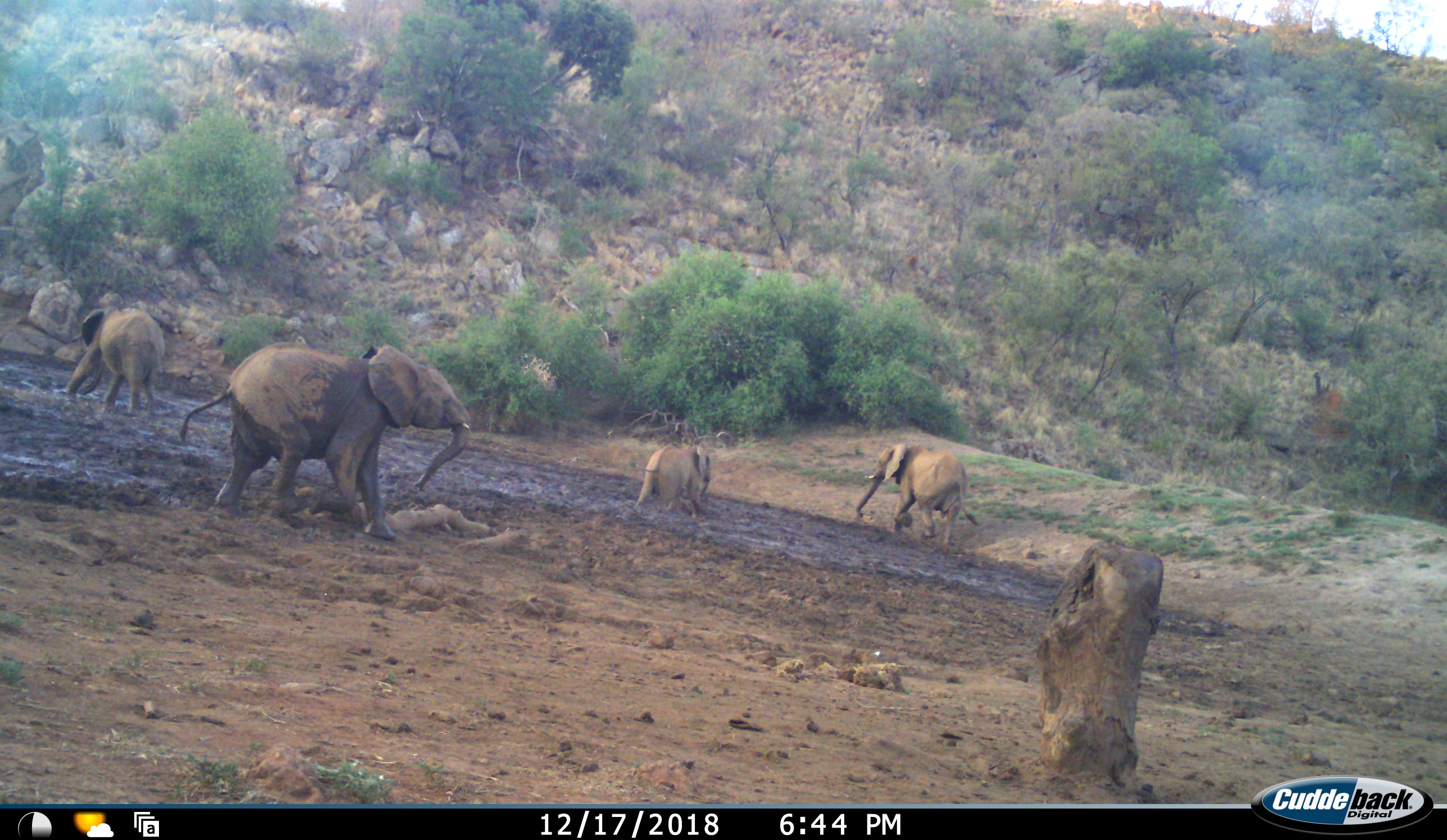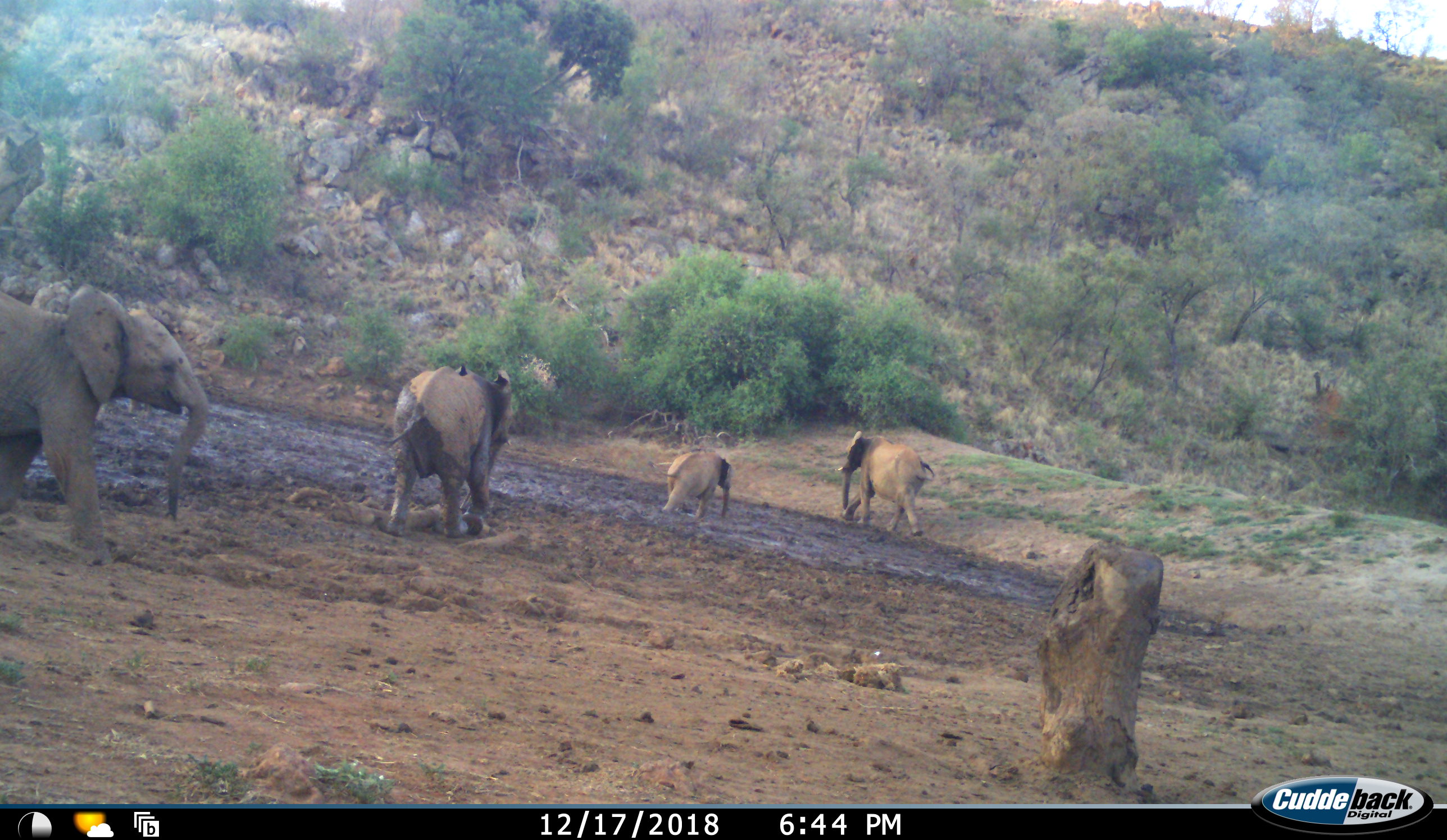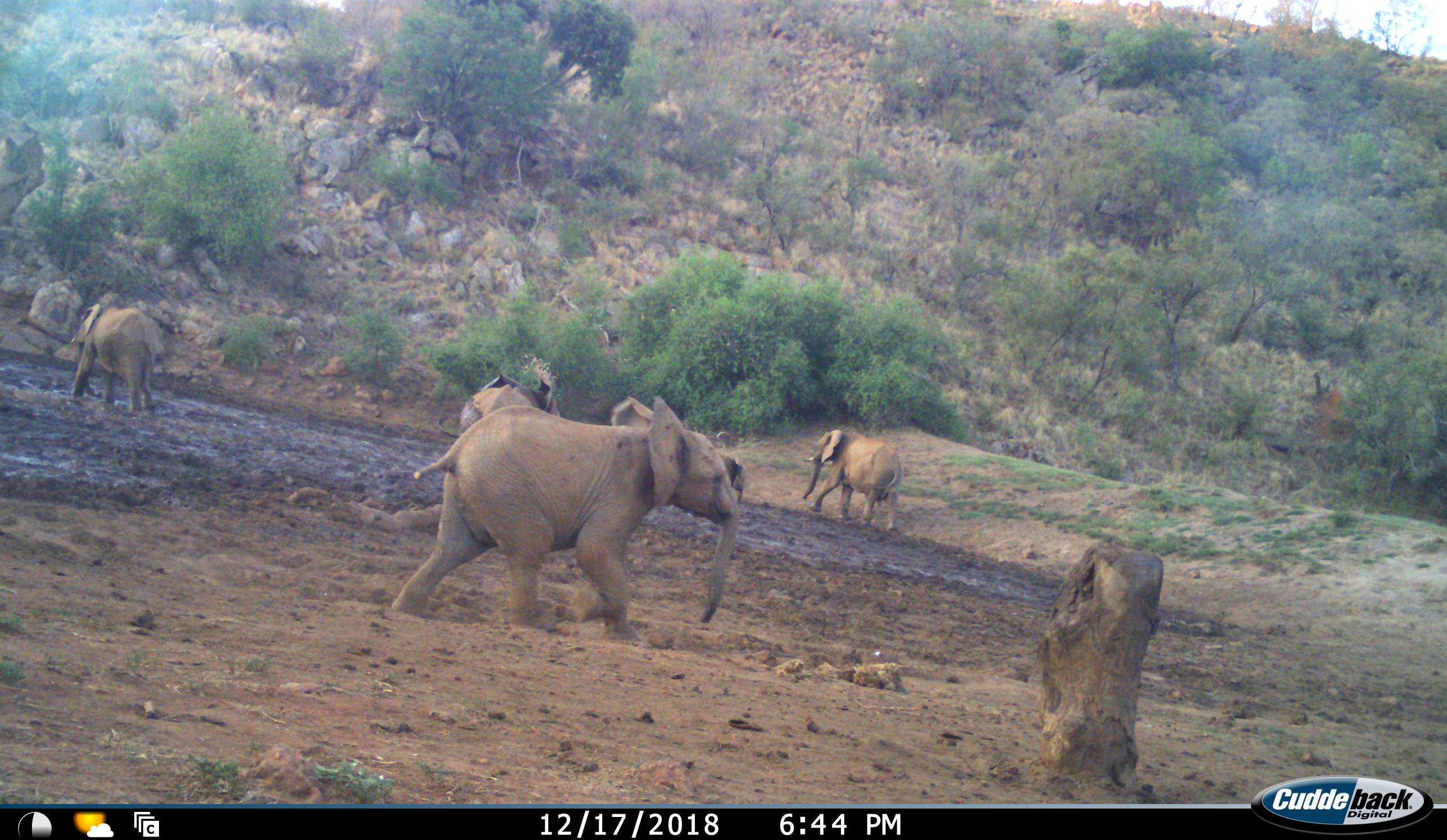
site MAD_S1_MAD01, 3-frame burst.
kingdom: Animalia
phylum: Chordata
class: Mammalia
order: Proboscidea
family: Elephantidae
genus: Loxodonta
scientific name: Loxodonta africana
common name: african bush elephant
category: elephant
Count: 4.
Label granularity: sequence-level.